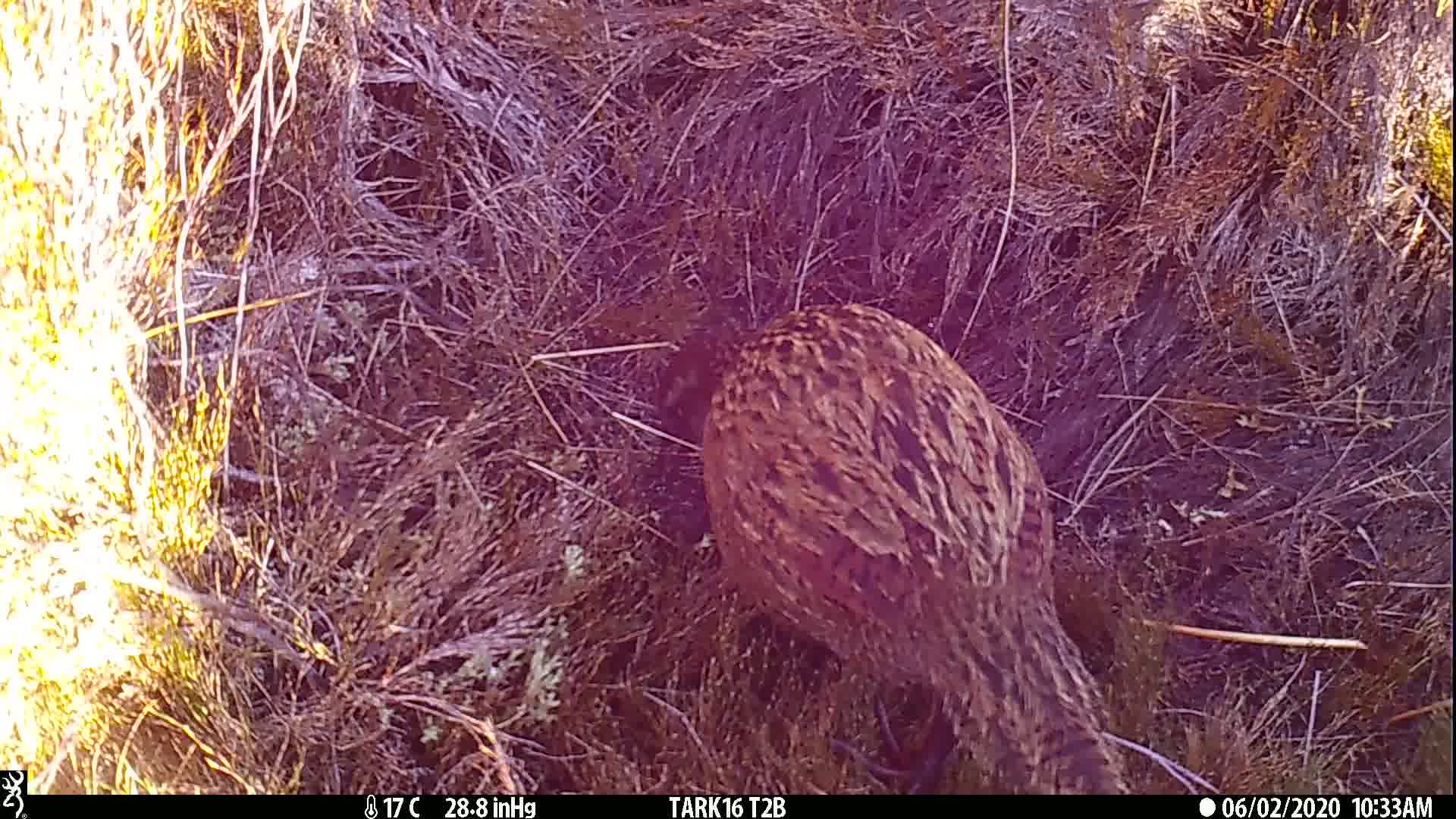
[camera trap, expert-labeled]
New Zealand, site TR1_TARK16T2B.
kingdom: Animalia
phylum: Chordata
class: Aves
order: Gruiformes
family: Rallidae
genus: Gallirallus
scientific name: Gallirallus australis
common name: weka